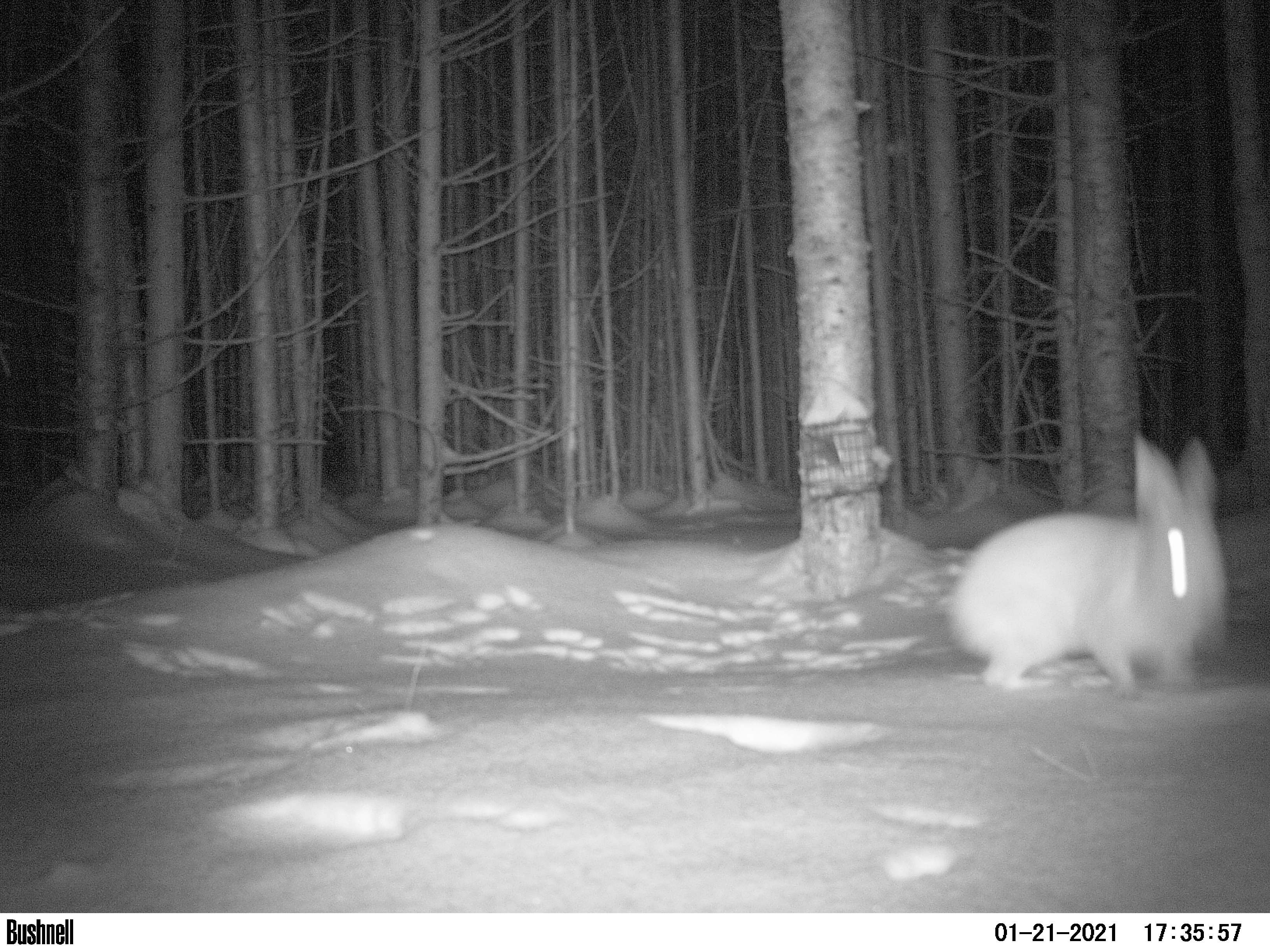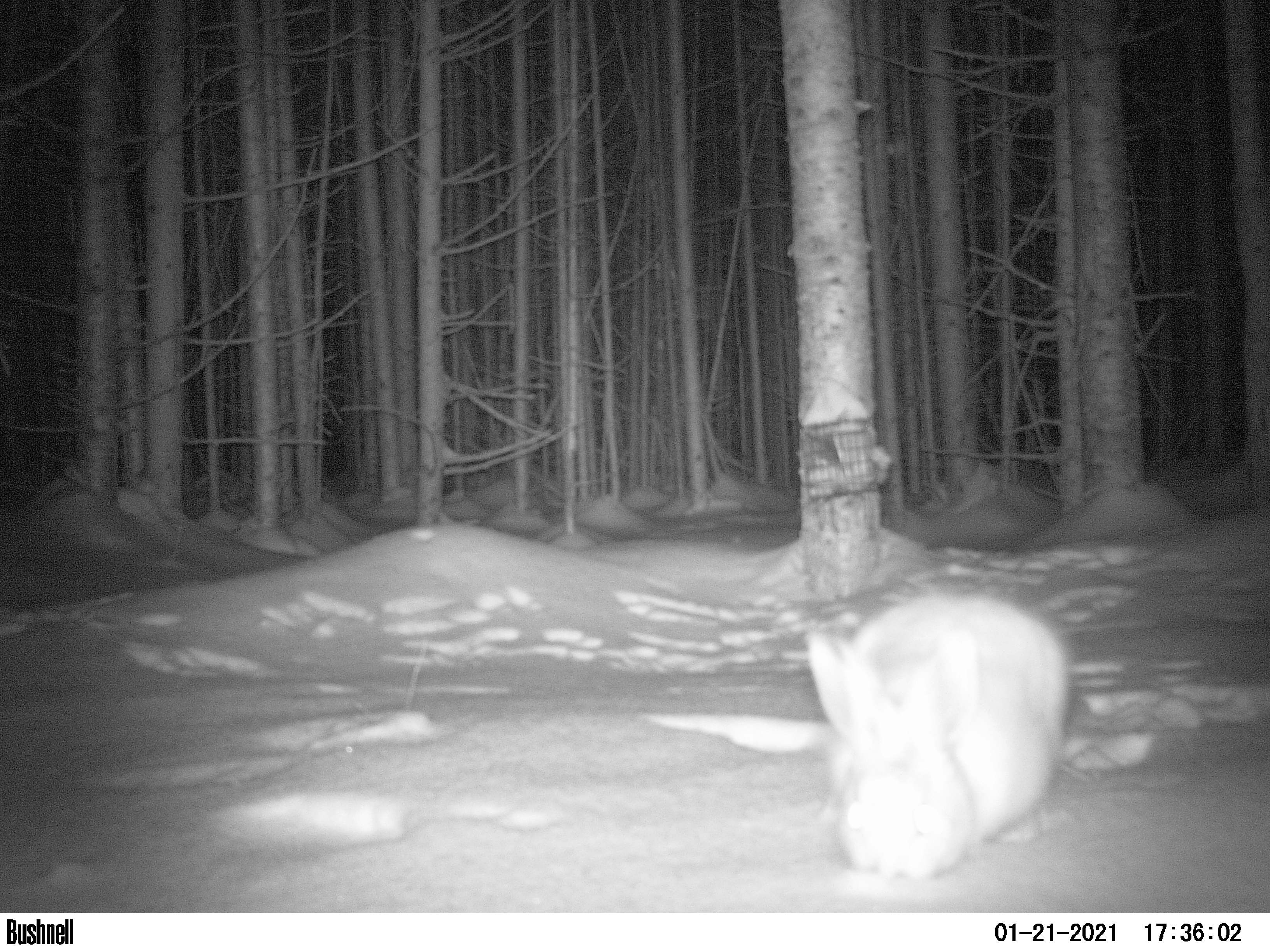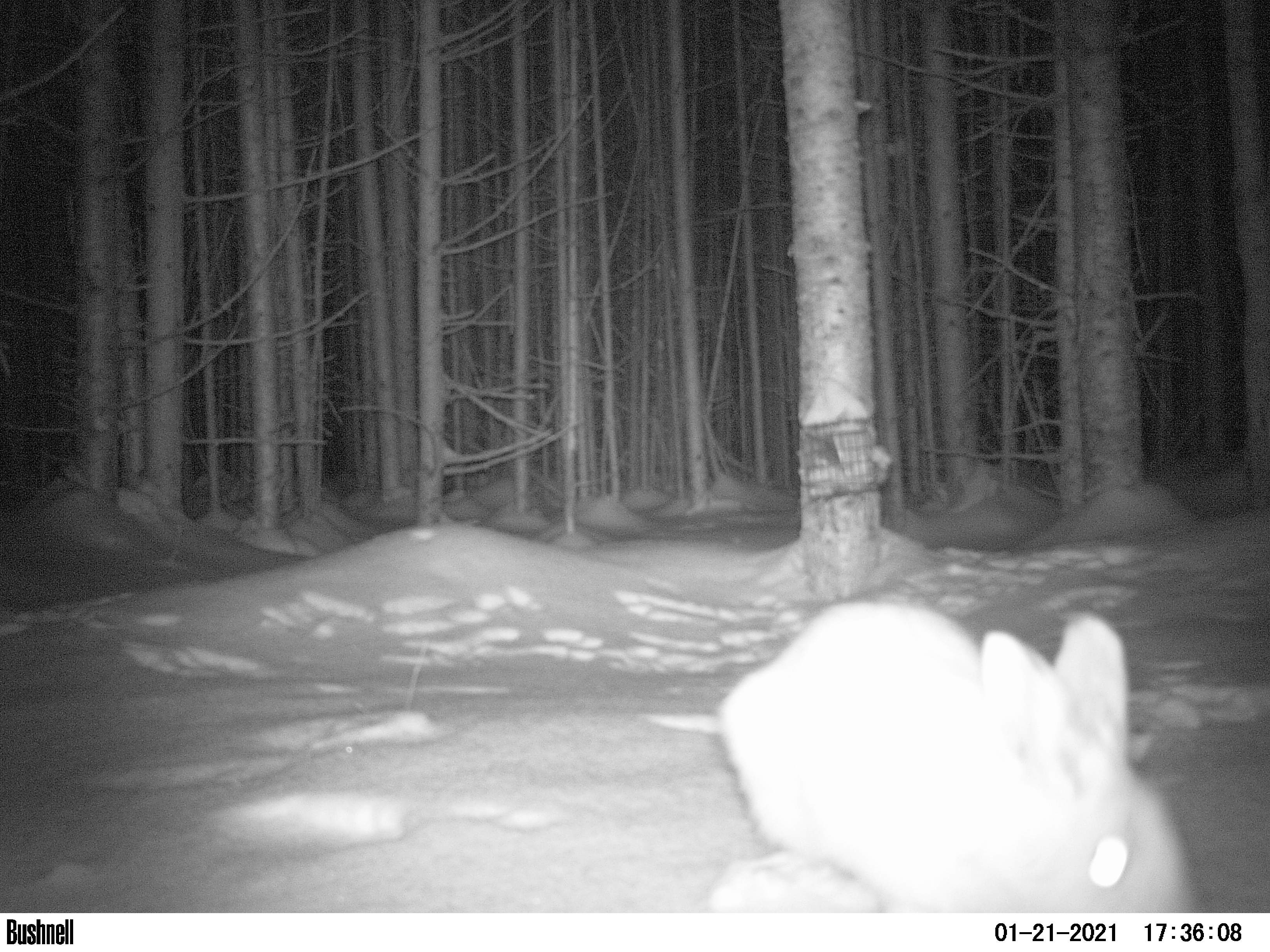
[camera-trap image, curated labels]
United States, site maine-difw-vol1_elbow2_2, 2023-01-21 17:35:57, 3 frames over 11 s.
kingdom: Animalia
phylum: Chordata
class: Mammalia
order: Lagomorpha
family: Leporidae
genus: Lepus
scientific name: Lepus americanus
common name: snowshoe hare